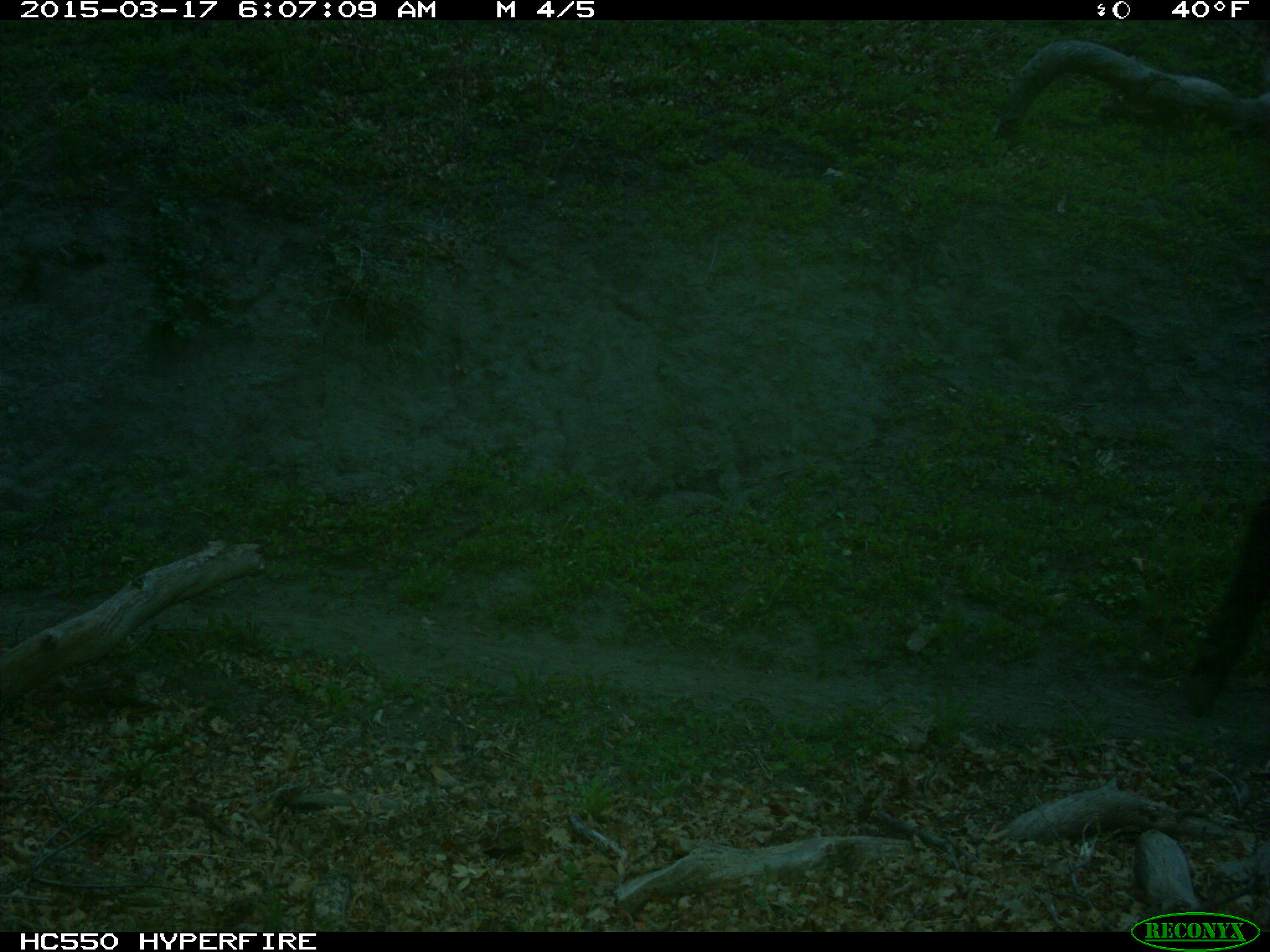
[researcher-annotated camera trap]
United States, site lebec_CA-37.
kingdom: Animalia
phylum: Chordata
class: Mammalia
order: Artiodactyla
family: Bovidae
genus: Bos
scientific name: Bos taurus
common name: domestic cow